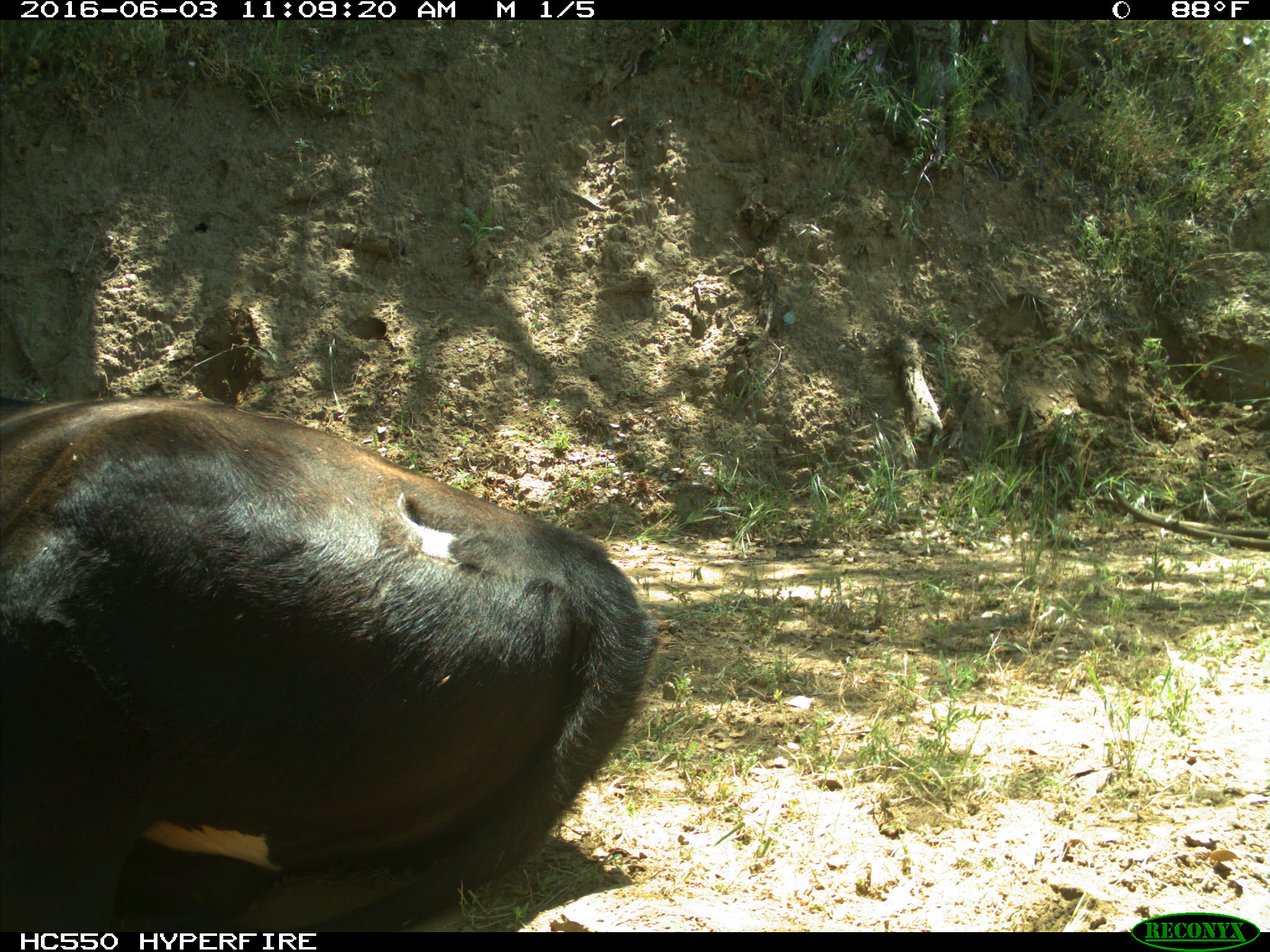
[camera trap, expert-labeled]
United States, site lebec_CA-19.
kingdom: Animalia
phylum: Chordata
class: Mammalia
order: Artiodactyla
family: Bovidae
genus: Bos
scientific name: Bos taurus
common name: domestic cow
Bos taurus (domestic cow).